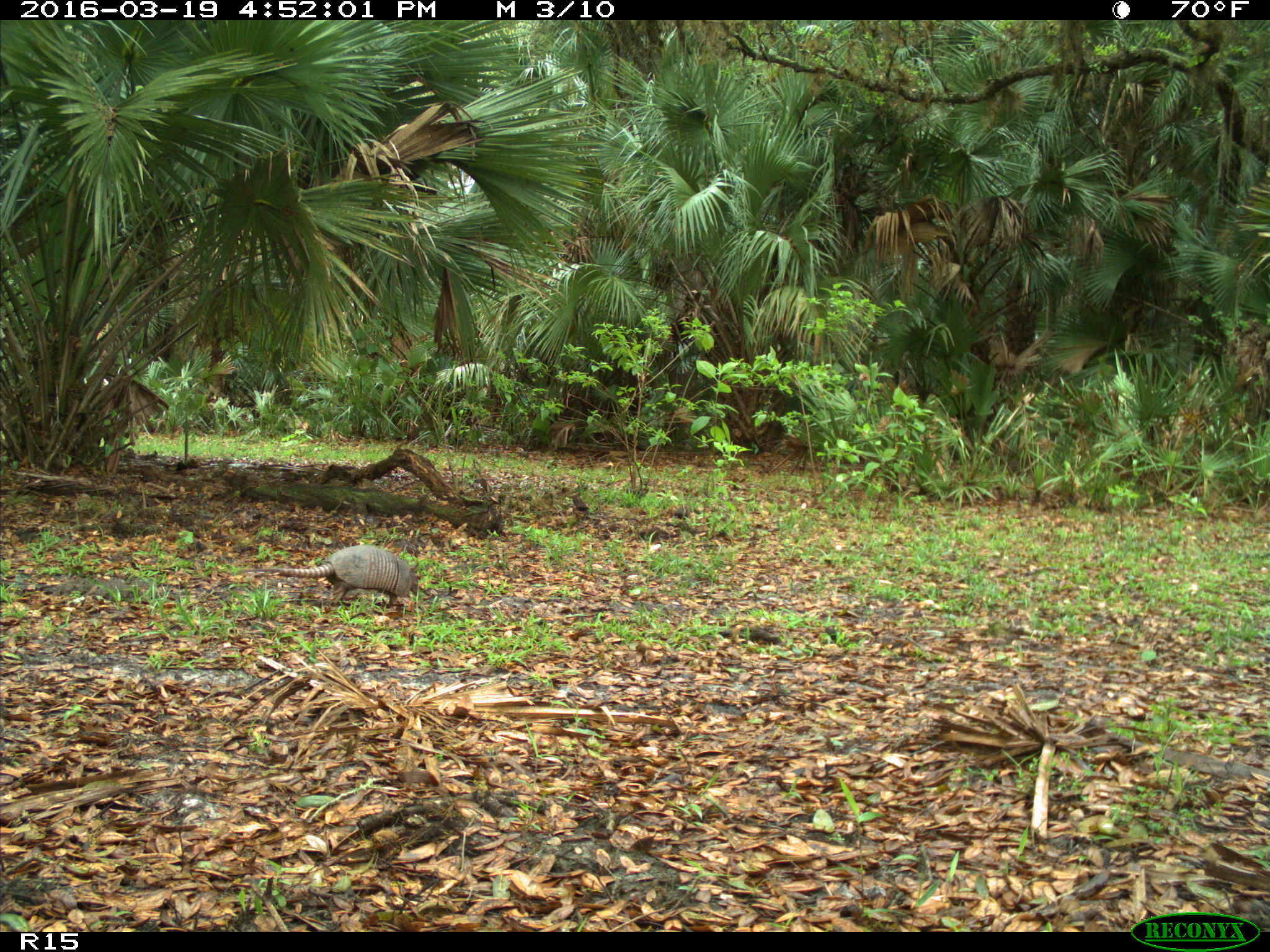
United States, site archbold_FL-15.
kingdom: Animalia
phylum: Chordata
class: Mammalia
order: Cingulata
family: Dasypodidae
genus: Dasypus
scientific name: Dasypus novemcinctus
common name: nine-banded armadillo